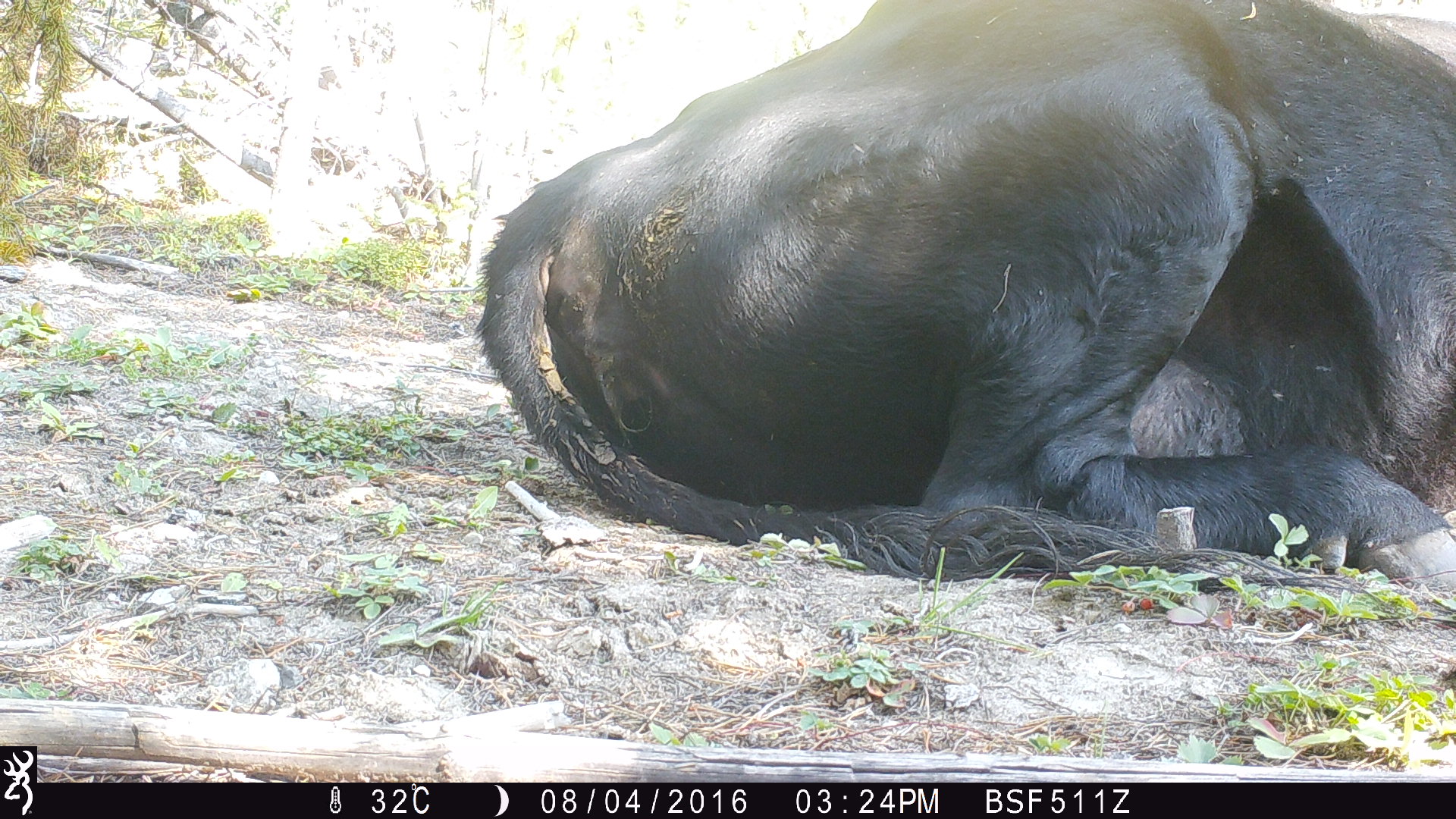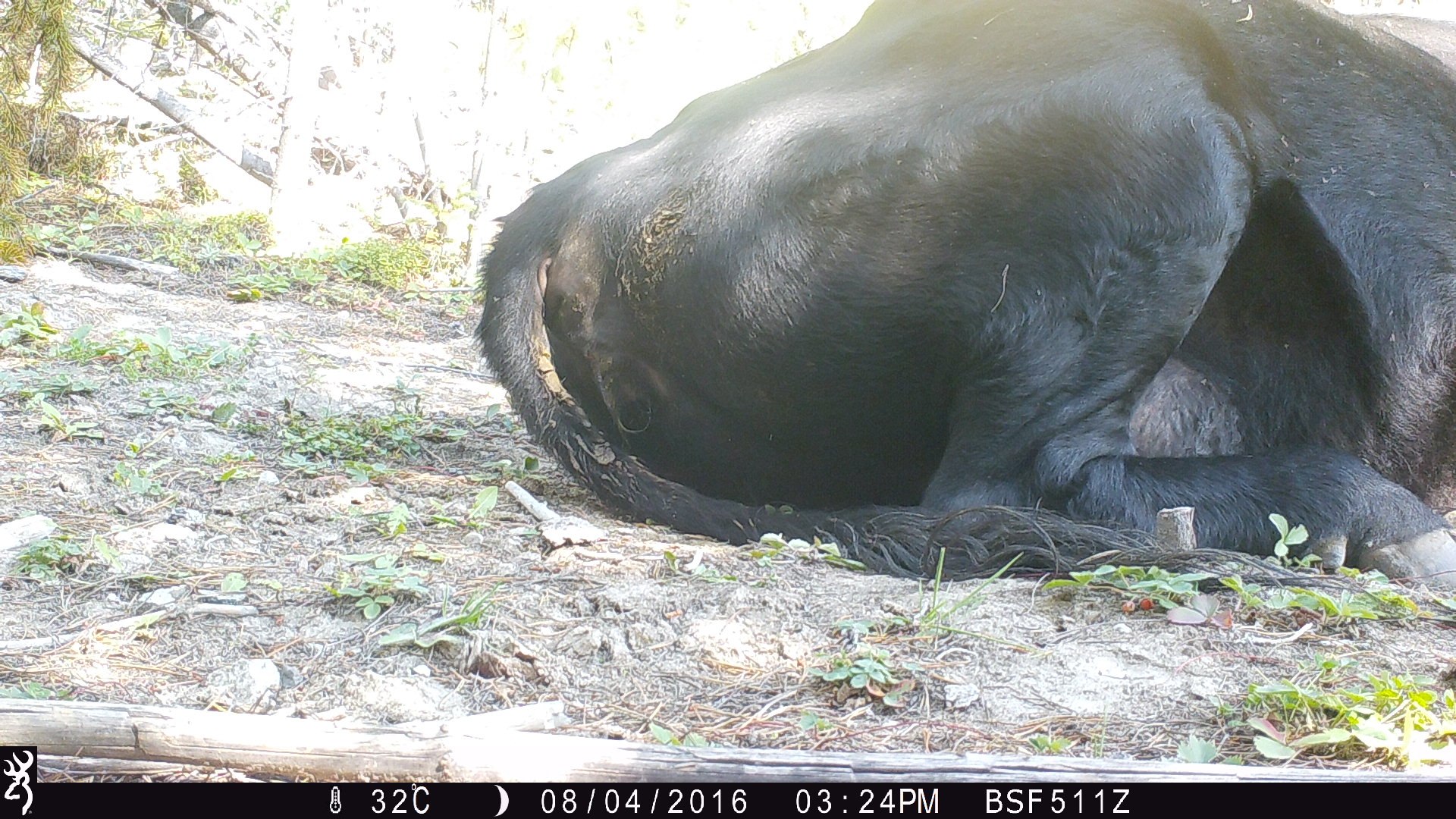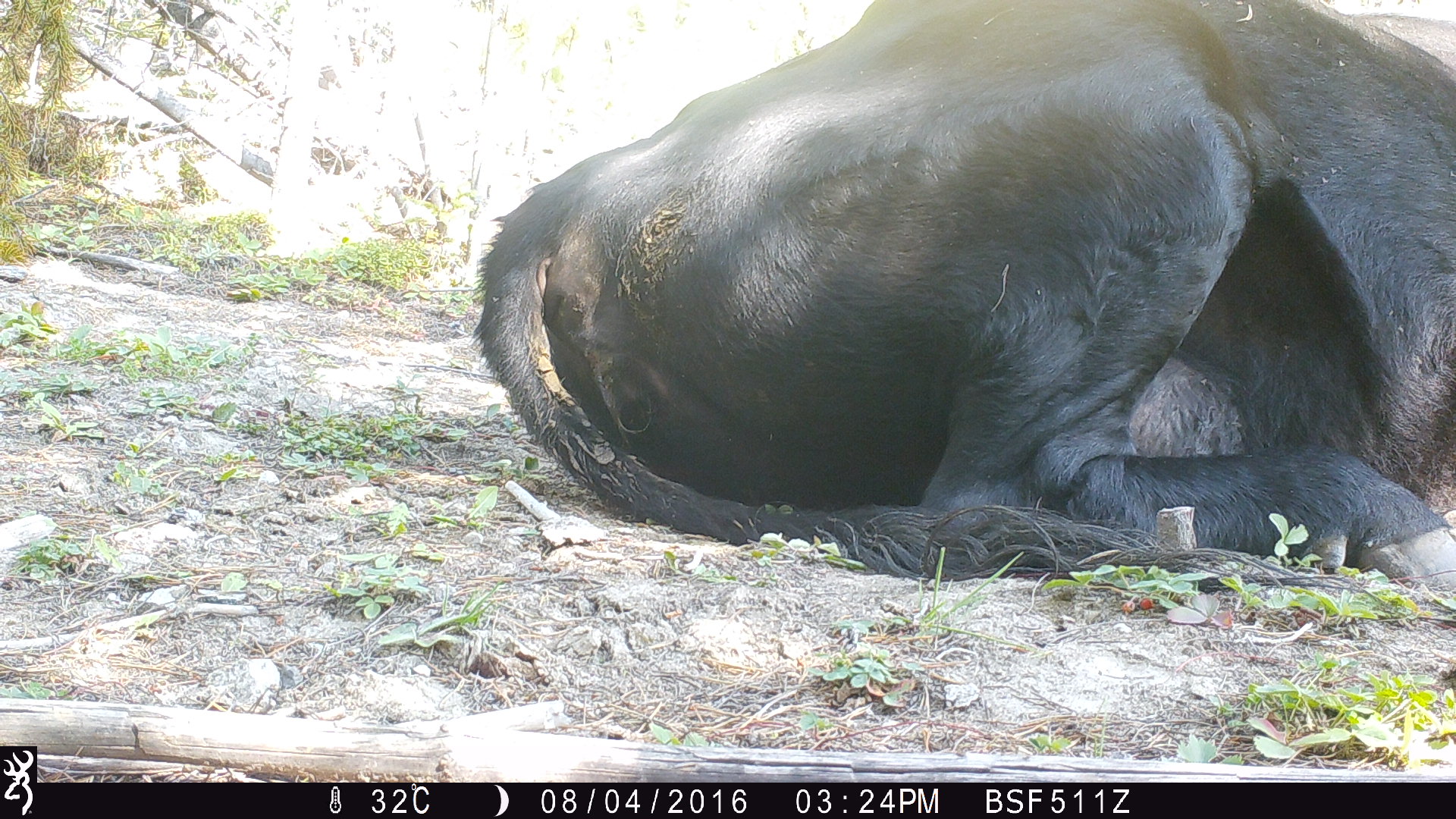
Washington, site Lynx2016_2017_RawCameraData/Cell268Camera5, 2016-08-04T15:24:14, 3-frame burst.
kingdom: Animalia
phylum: Chordata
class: Mammalia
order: Artiodactyla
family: Bovidae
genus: Bos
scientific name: Bos taurus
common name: domestic cattle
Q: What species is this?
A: Domestic cattle (Bos taurus).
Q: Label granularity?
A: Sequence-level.